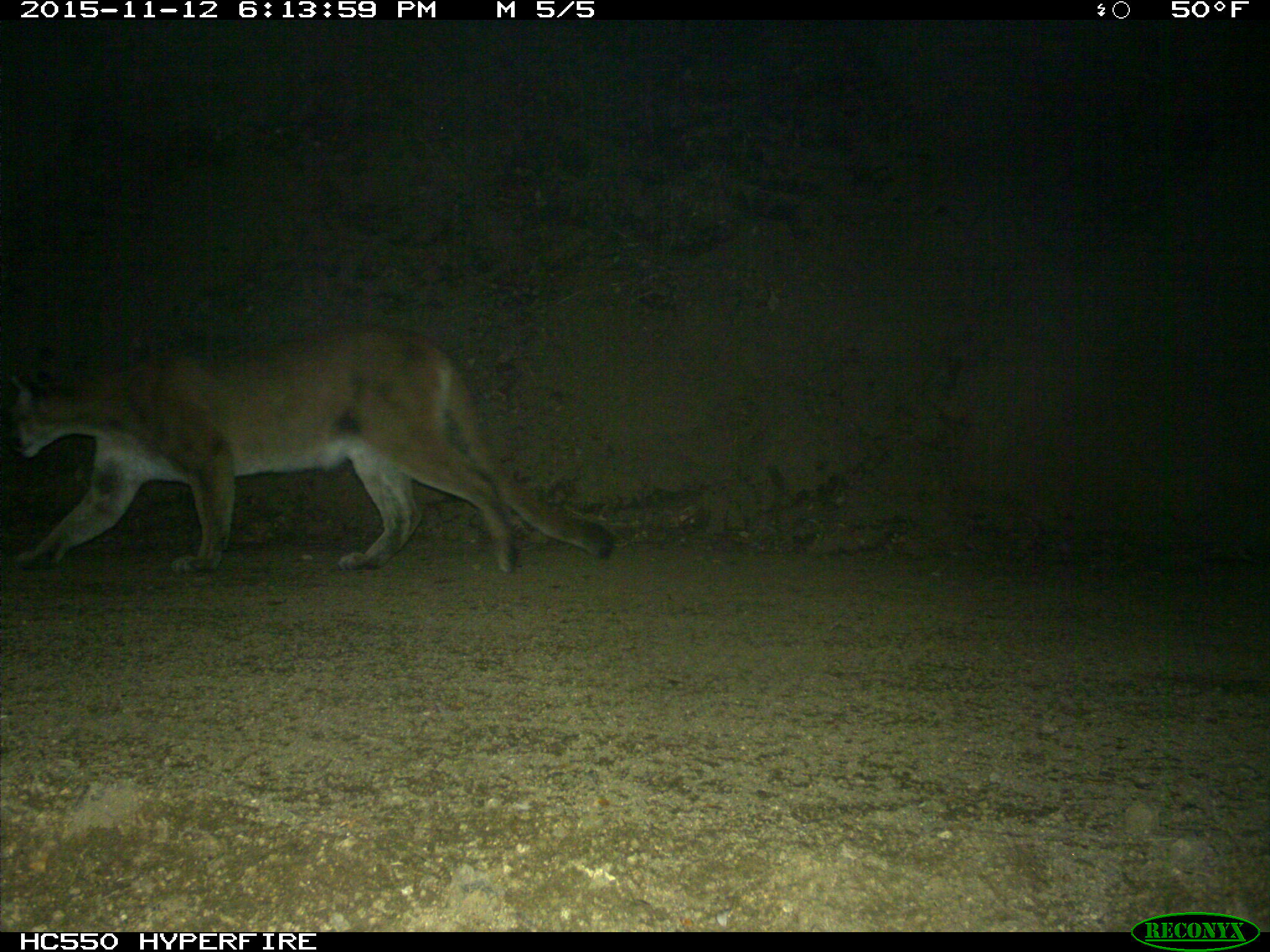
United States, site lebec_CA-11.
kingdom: Animalia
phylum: Chordata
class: Mammalia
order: Carnivora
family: Felidae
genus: Puma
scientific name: Puma concolor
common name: mountain lion